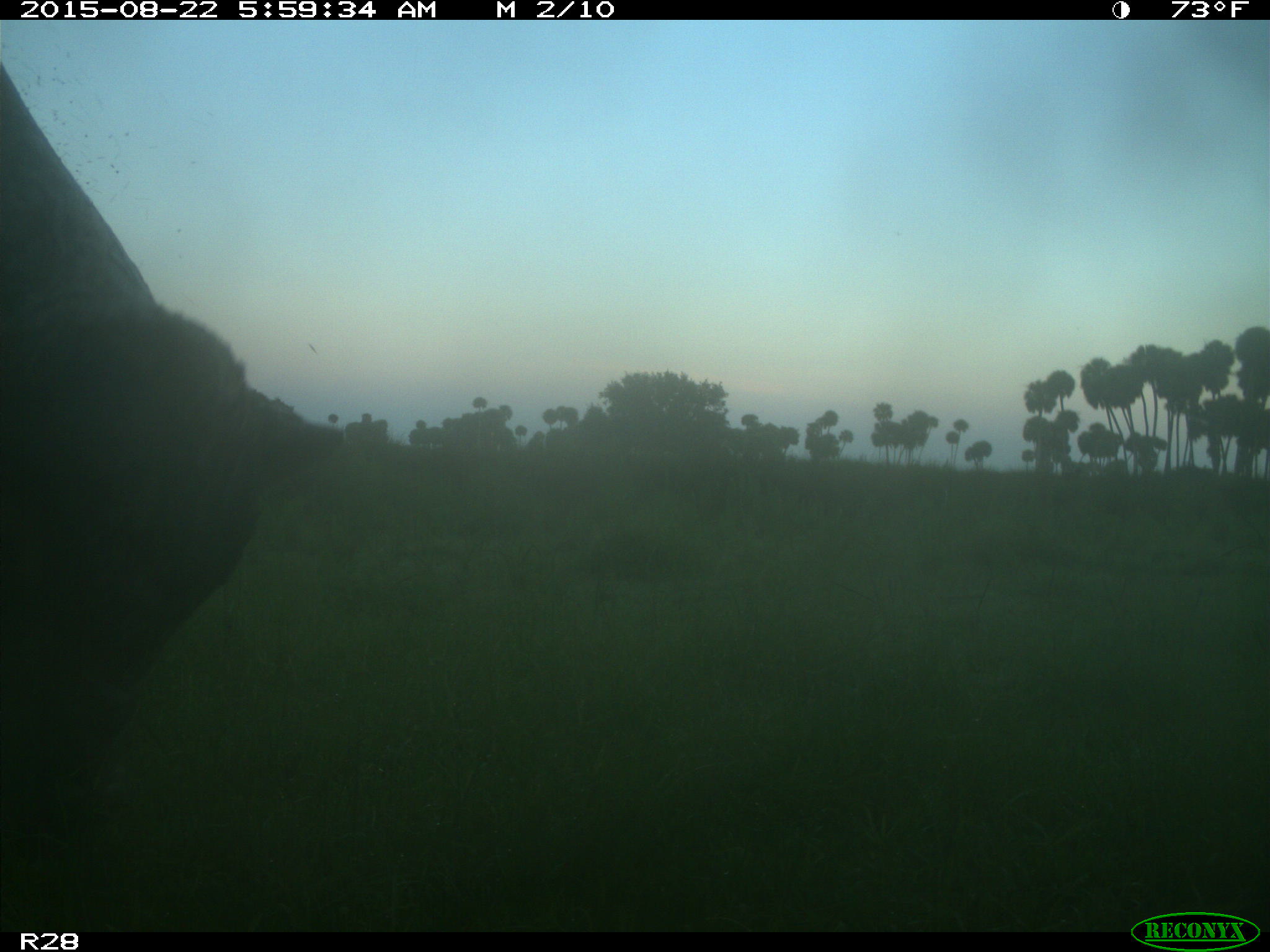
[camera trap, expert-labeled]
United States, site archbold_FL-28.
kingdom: Animalia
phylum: Chordata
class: Mammalia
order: Artiodactyla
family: Bovidae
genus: Bos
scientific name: Bos taurus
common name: domestic cow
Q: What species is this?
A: Bos taurus (domestic cow).